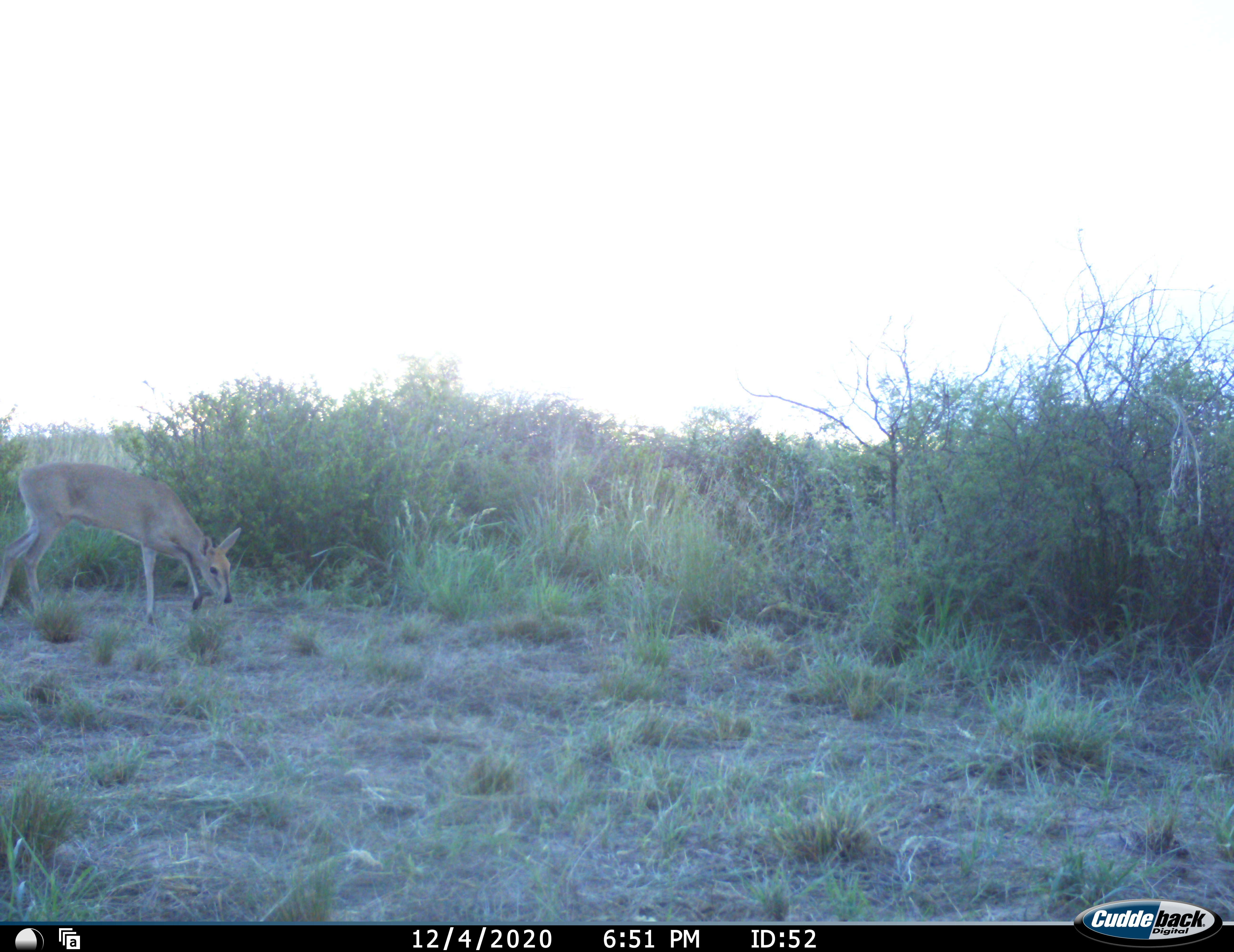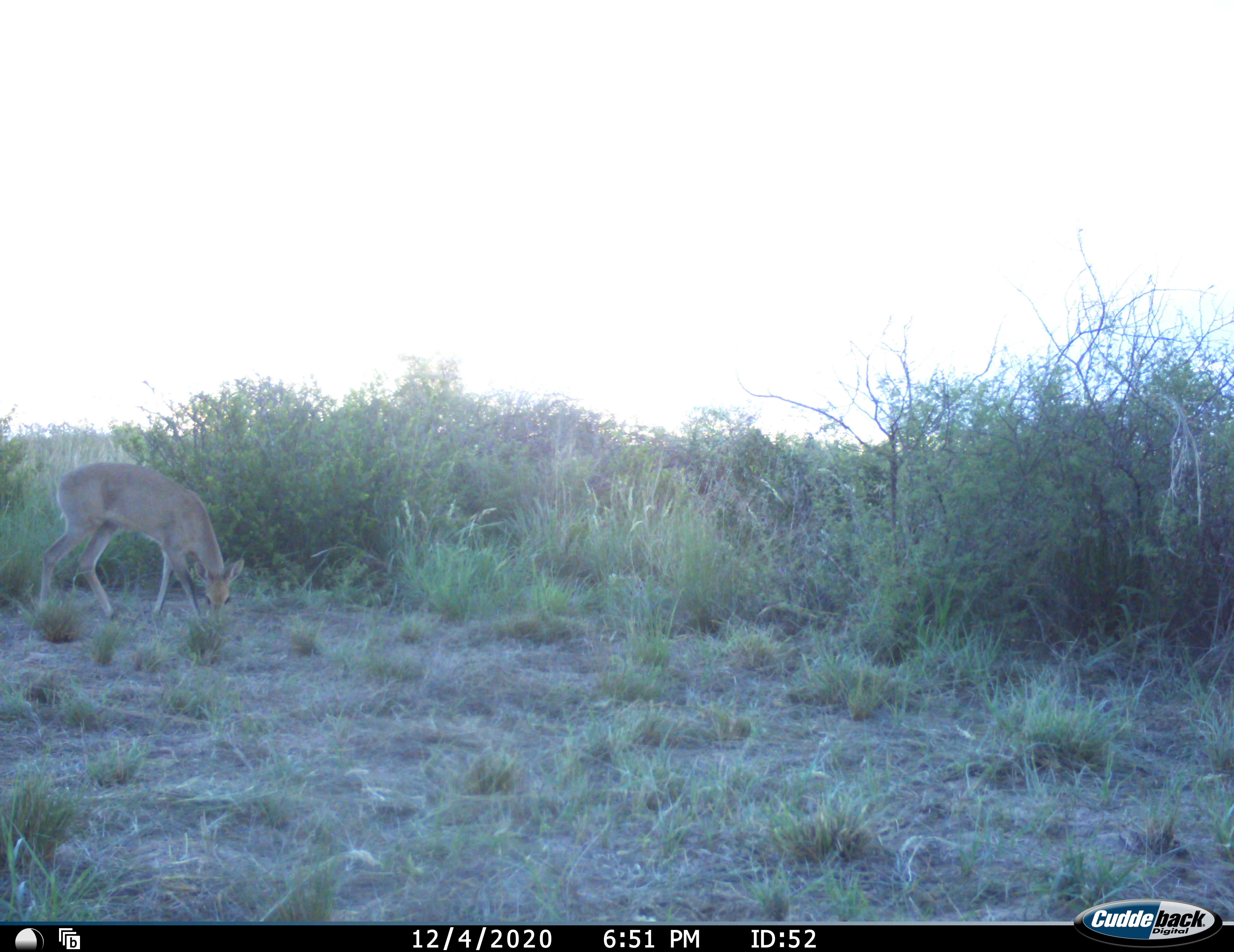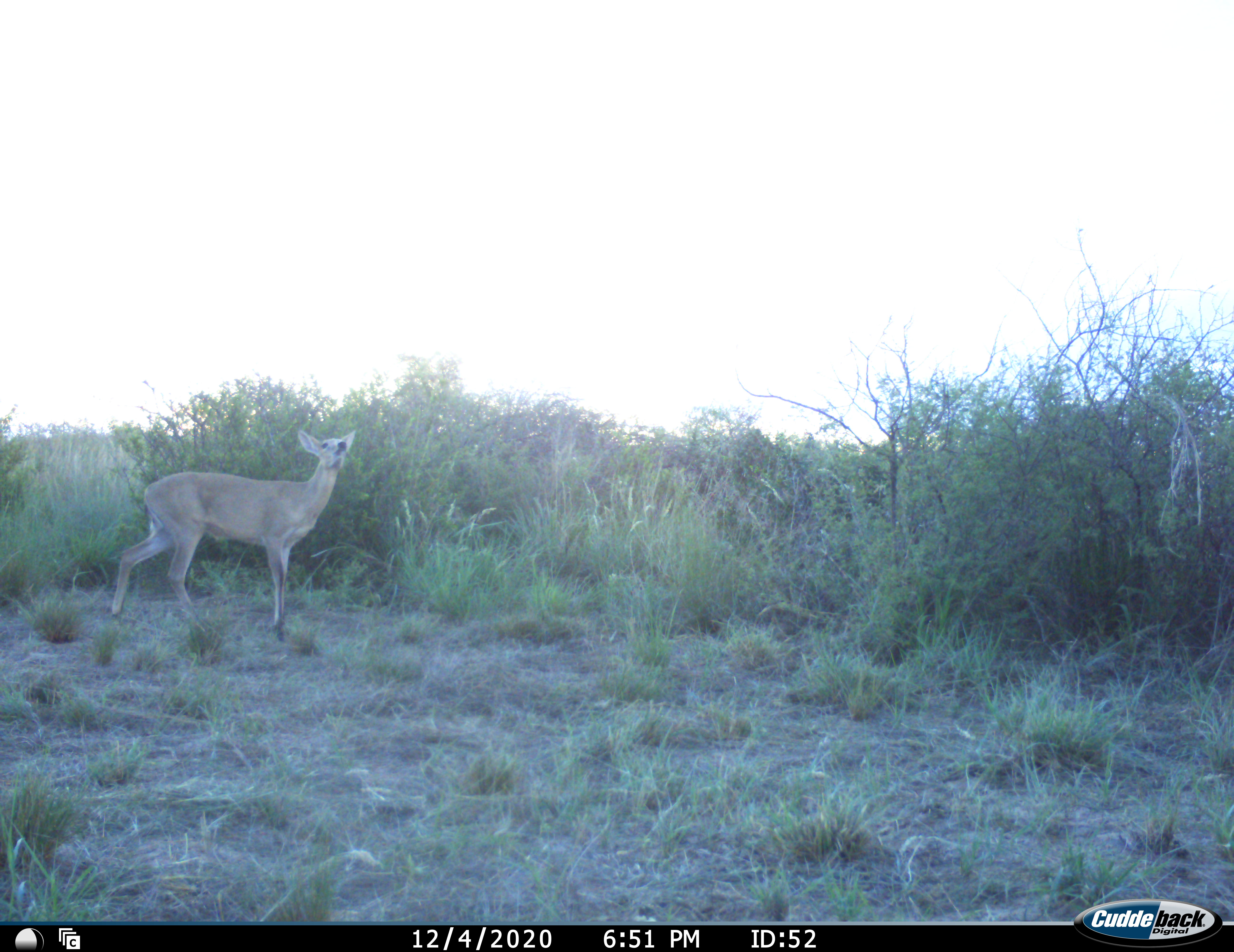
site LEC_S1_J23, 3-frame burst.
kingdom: Animalia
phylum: Chordata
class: Mammalia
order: Artiodactyla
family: Bovidae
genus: Sylvicapra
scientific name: Sylvicapra grimmia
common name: common duiker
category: duikercommongrey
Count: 1.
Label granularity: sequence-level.